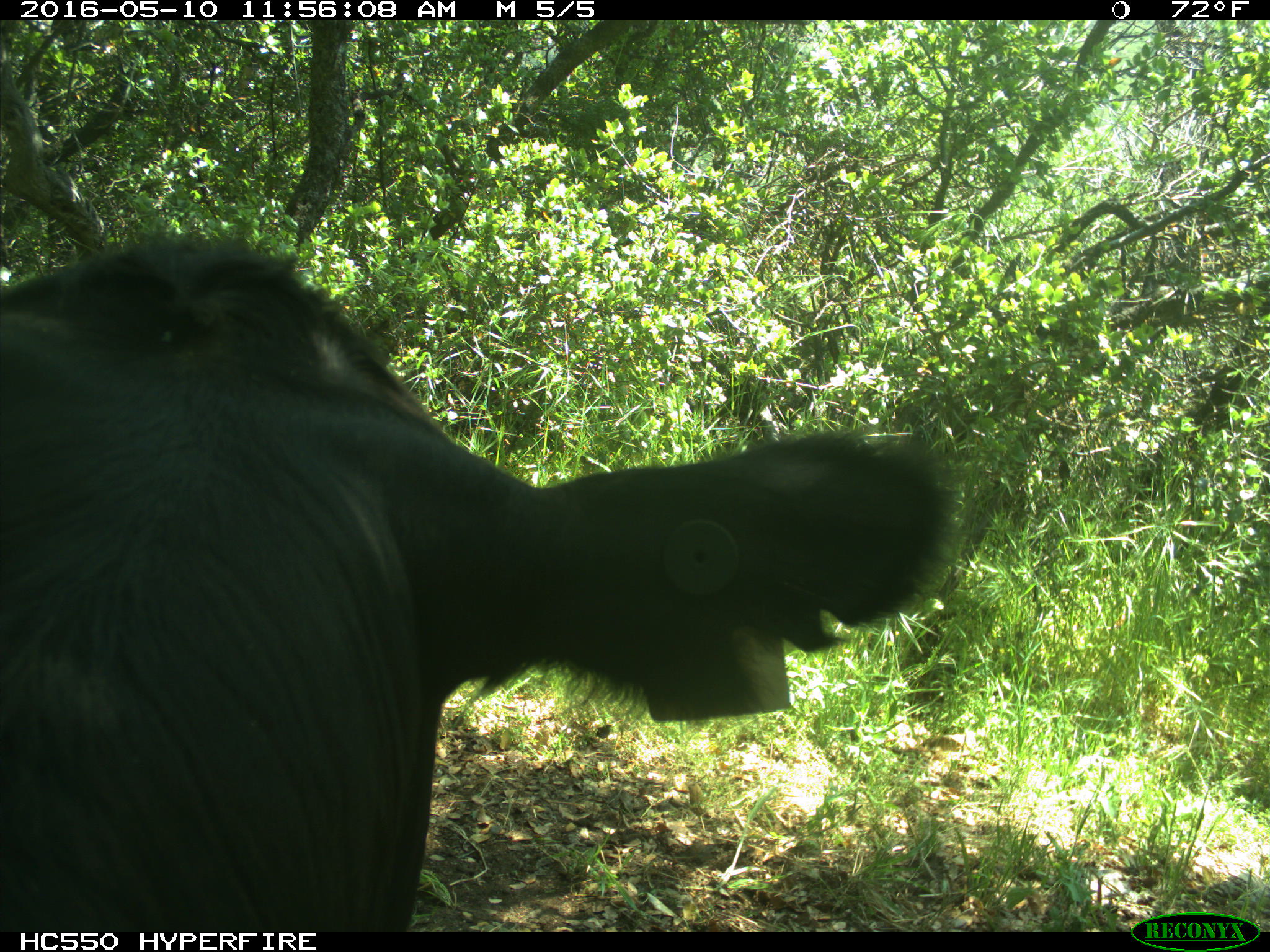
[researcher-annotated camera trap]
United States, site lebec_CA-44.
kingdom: Animalia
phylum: Chordata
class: Mammalia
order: Artiodactyla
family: Bovidae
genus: Bos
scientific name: Bos taurus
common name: domestic cow